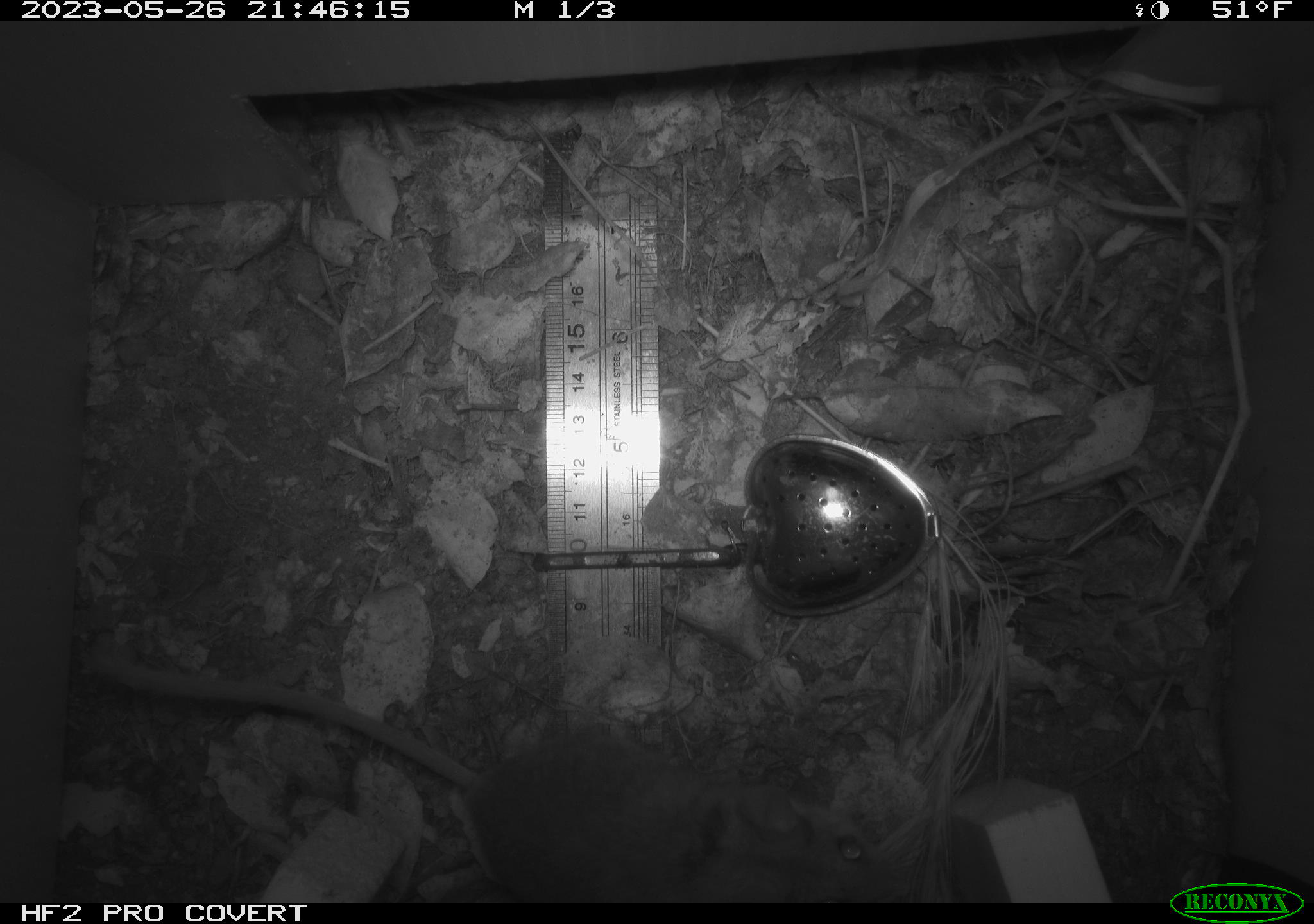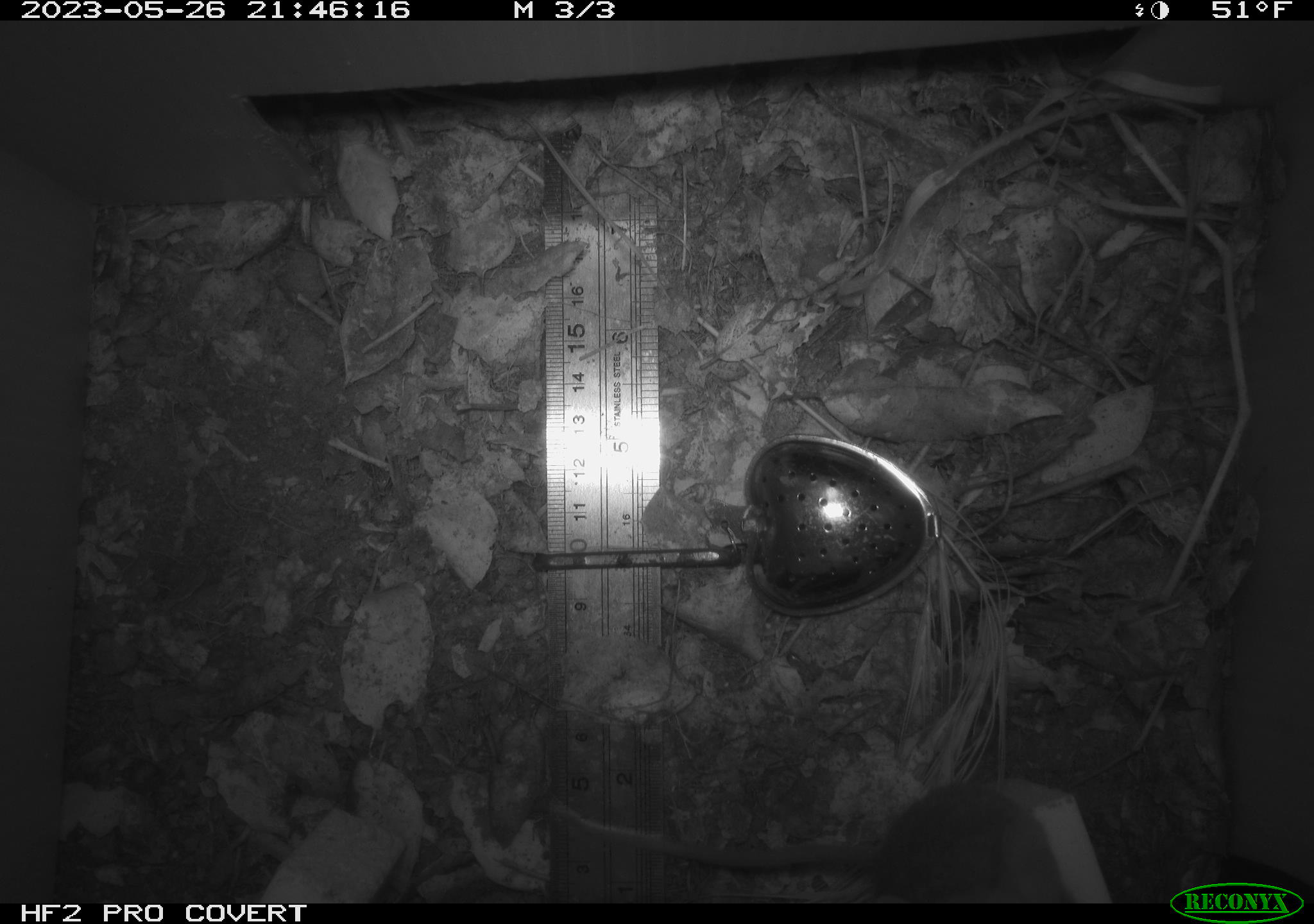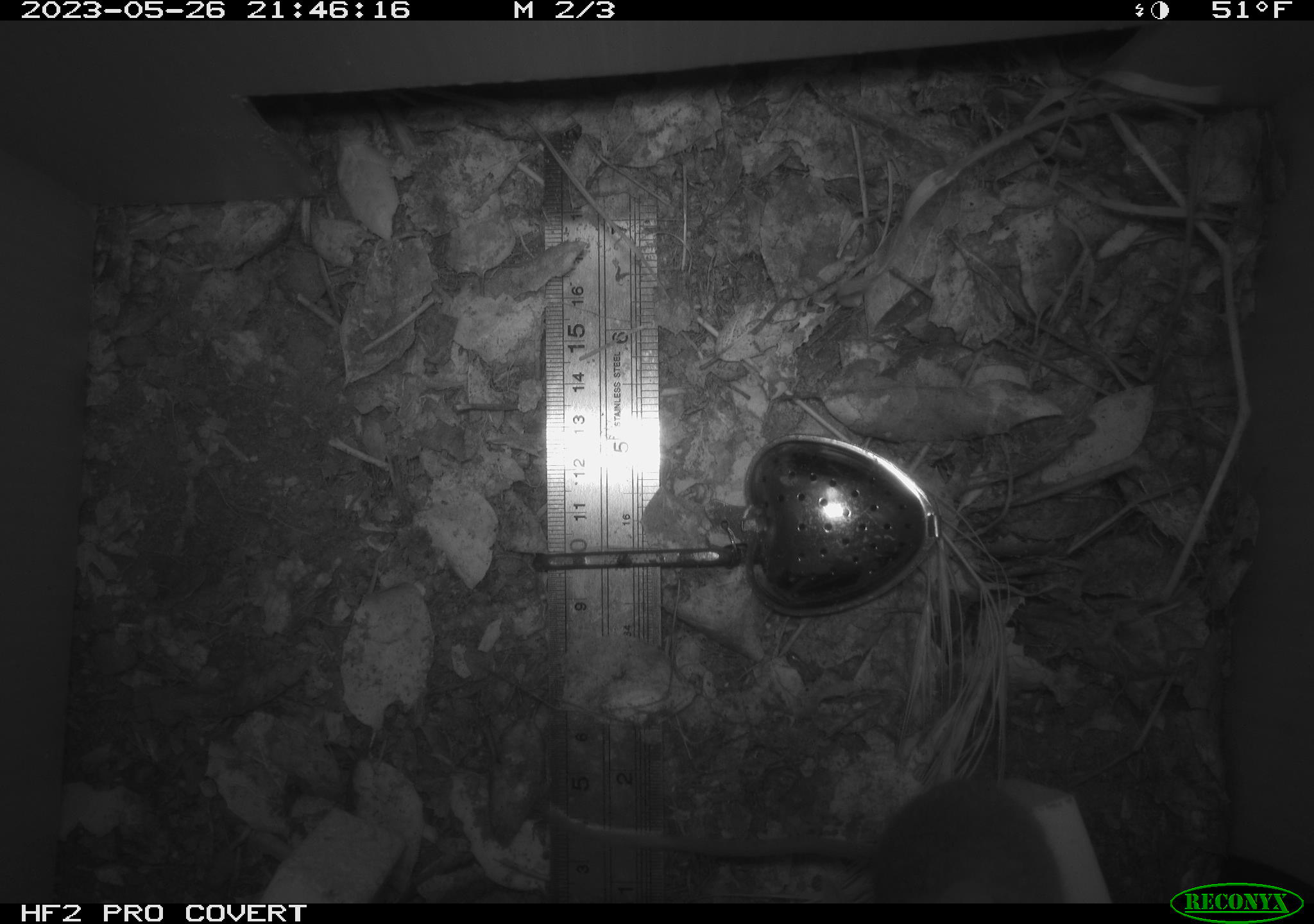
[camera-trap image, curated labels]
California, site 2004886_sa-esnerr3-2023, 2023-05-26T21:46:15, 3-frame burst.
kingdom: Animalia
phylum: Chordata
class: Mammalia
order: Rodentia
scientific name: Rodentia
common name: mouse species